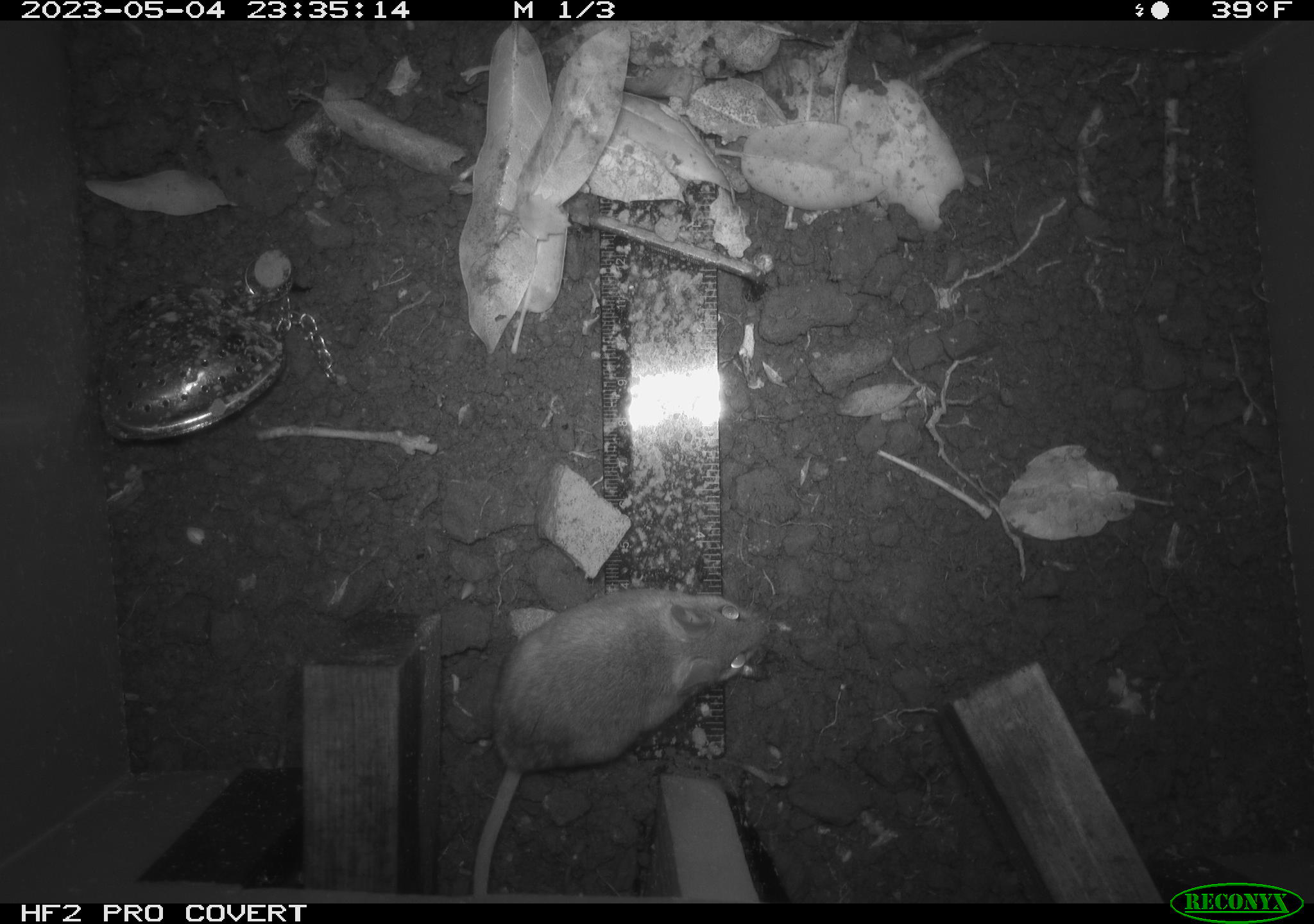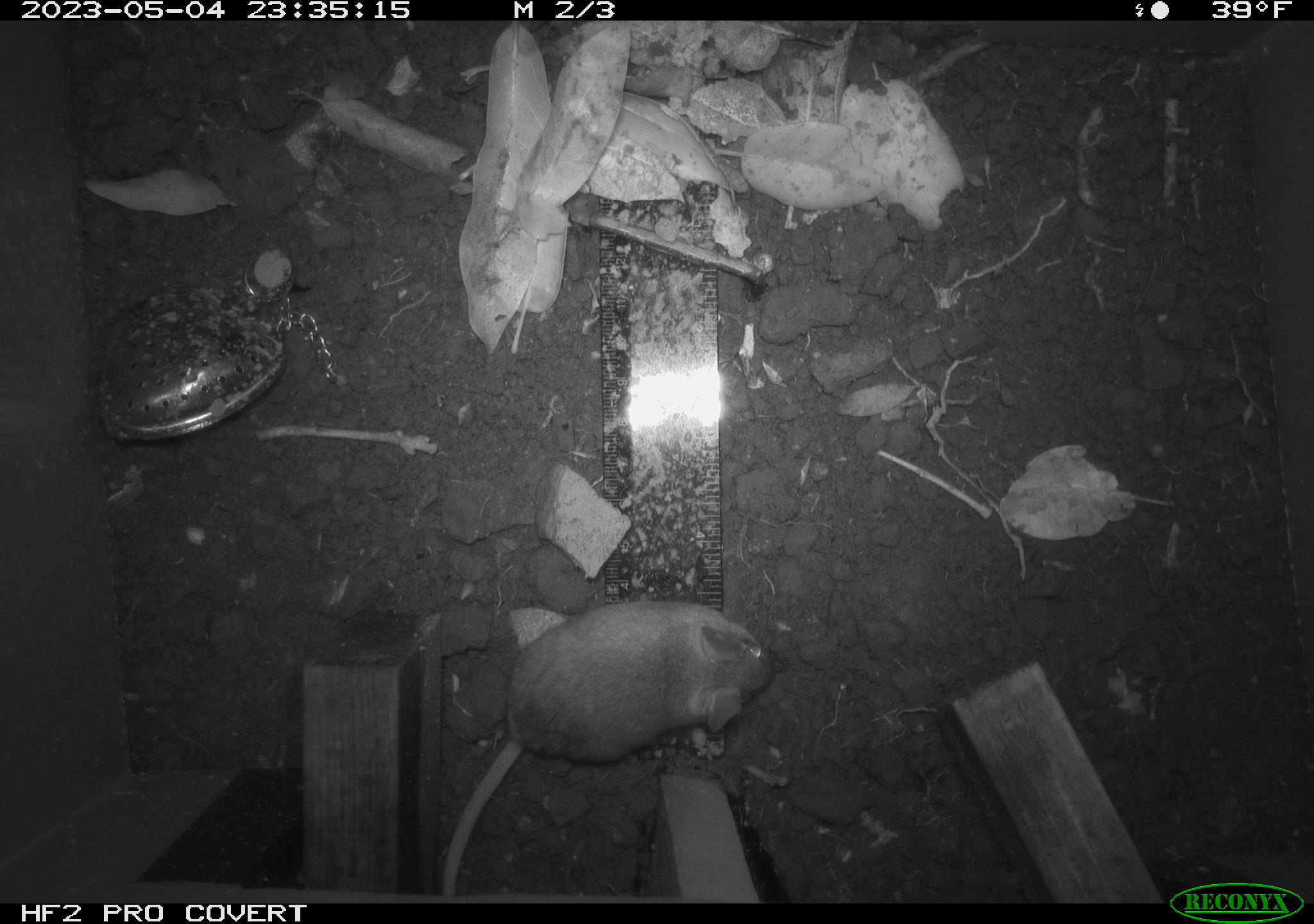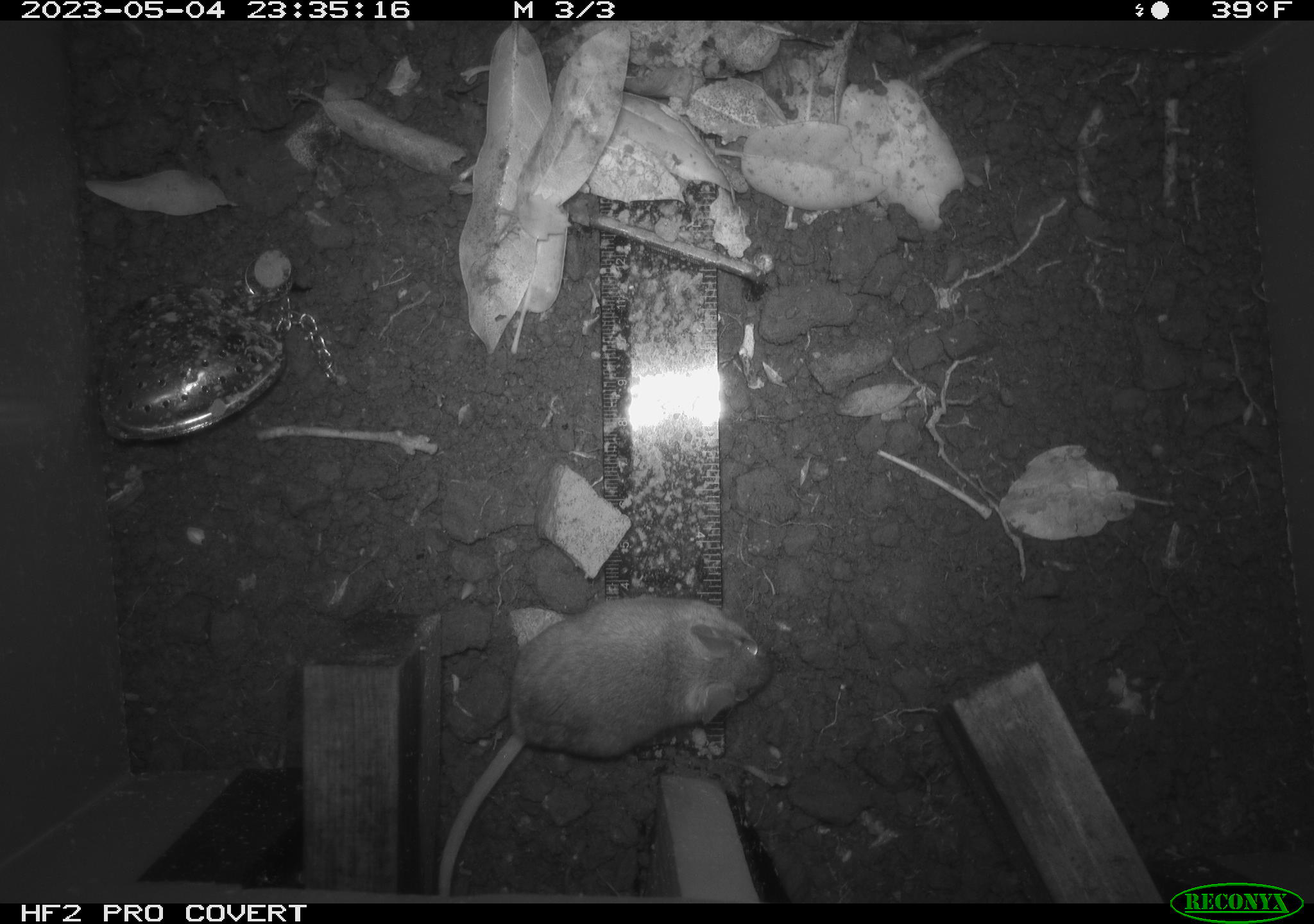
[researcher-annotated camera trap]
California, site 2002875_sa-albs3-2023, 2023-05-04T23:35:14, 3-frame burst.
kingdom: Animalia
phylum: Chordata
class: Mammalia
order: Rodentia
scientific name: Rodentia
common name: mouse species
Mouse species (Rodentia).